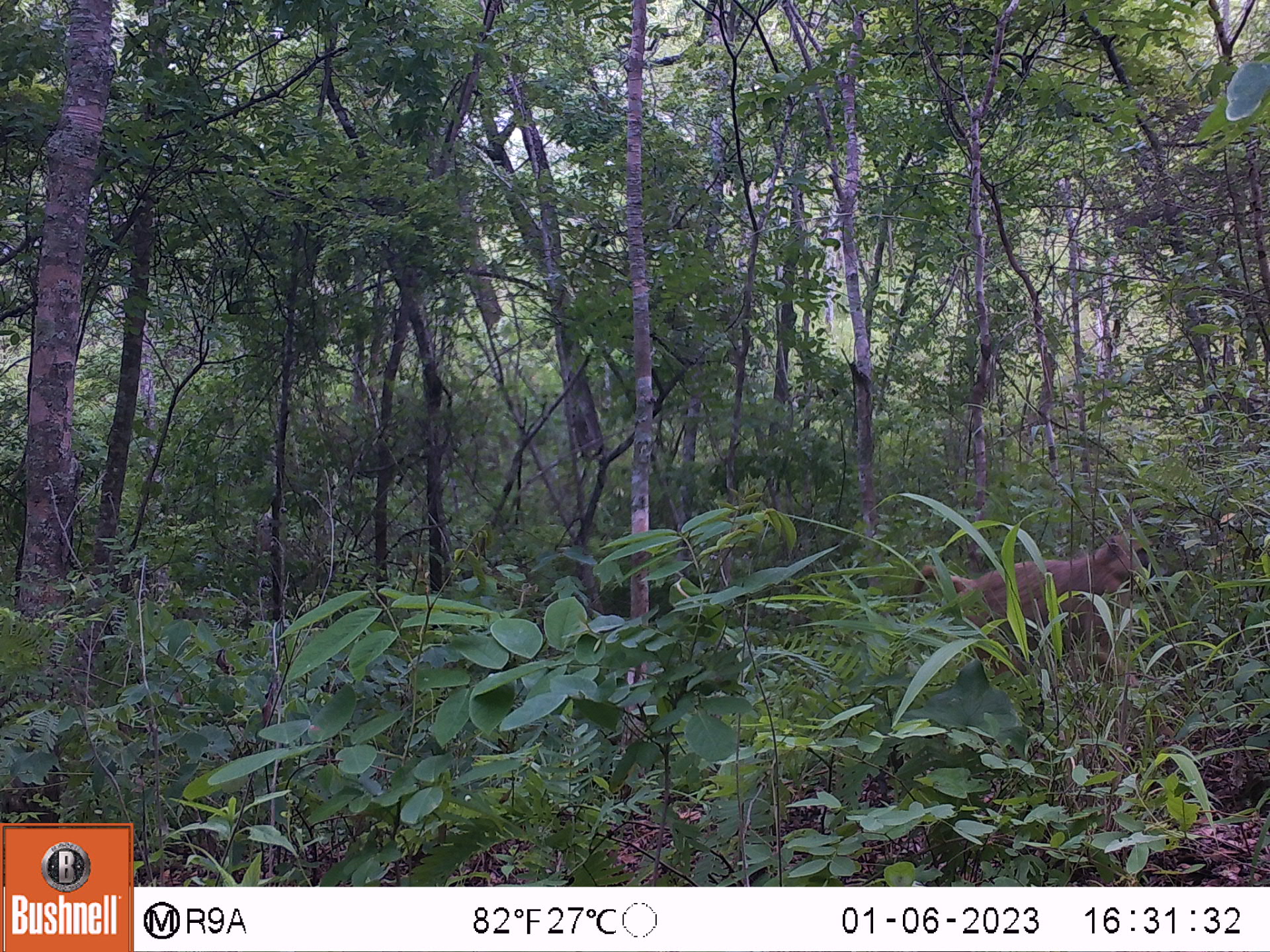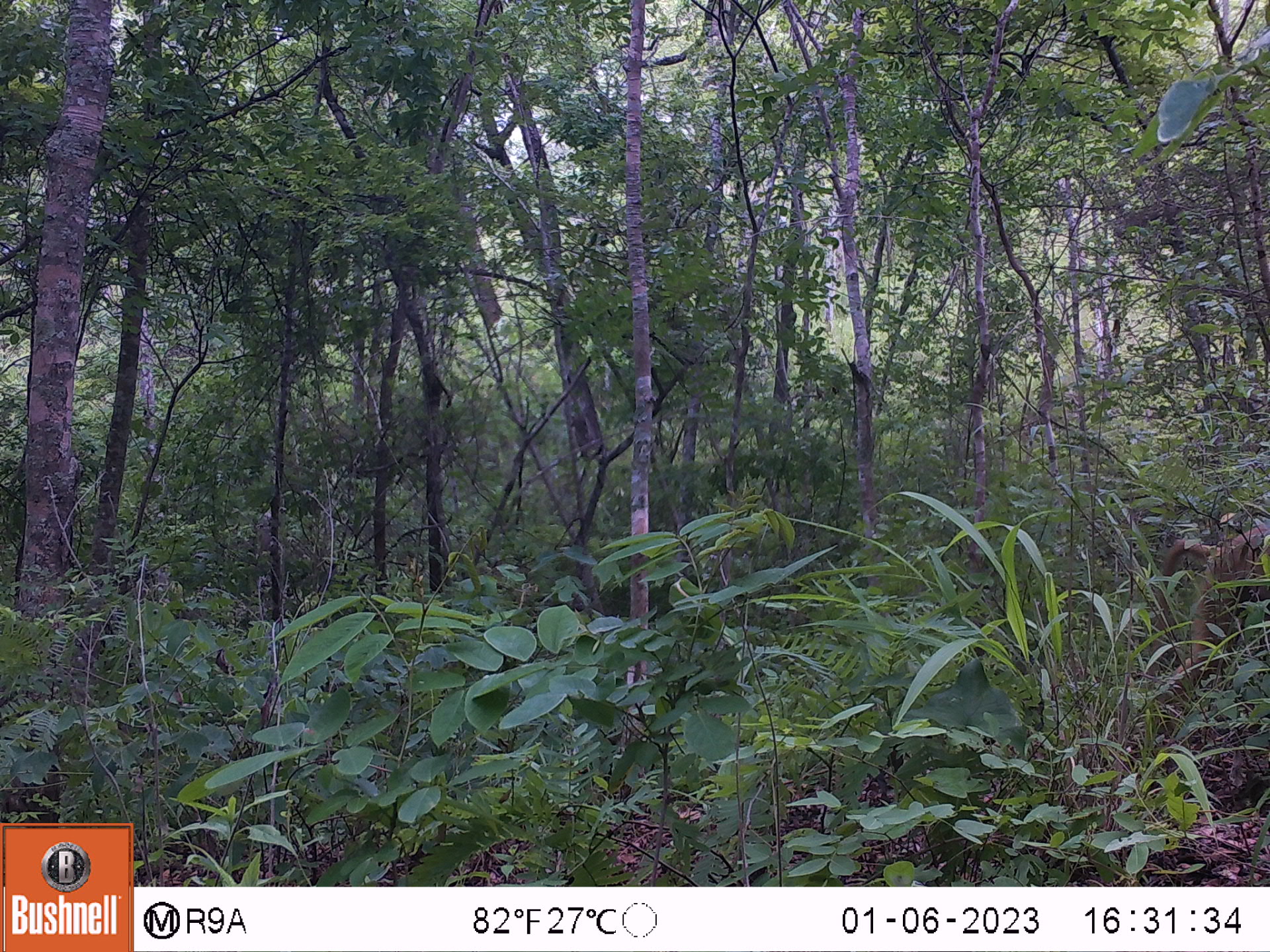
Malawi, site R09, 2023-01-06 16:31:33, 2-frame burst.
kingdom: Animalia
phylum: Chordata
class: Mammalia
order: Primates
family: Cercopithecidae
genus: Papio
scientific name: Papio cynocephalus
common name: yellow baboon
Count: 1.